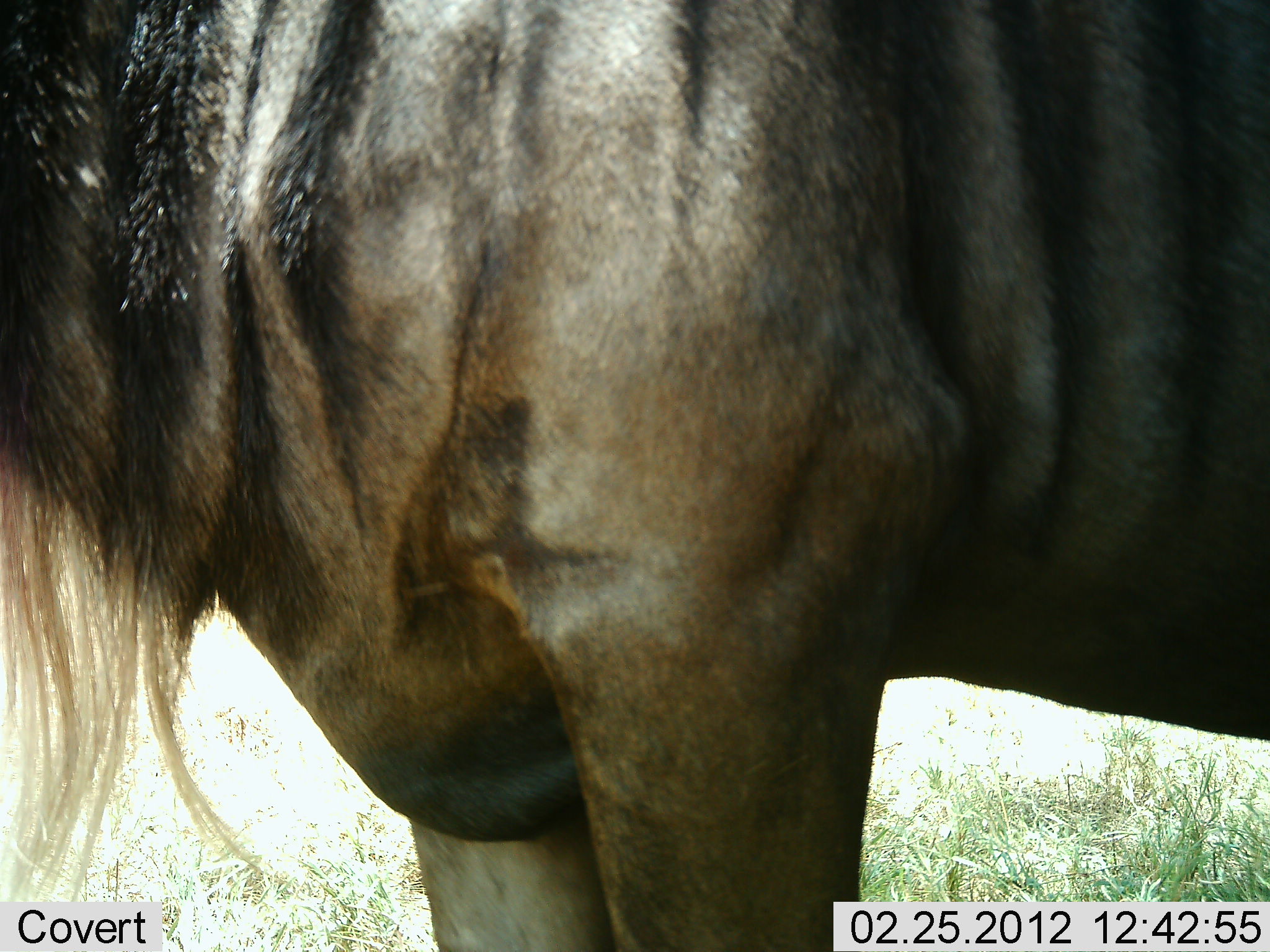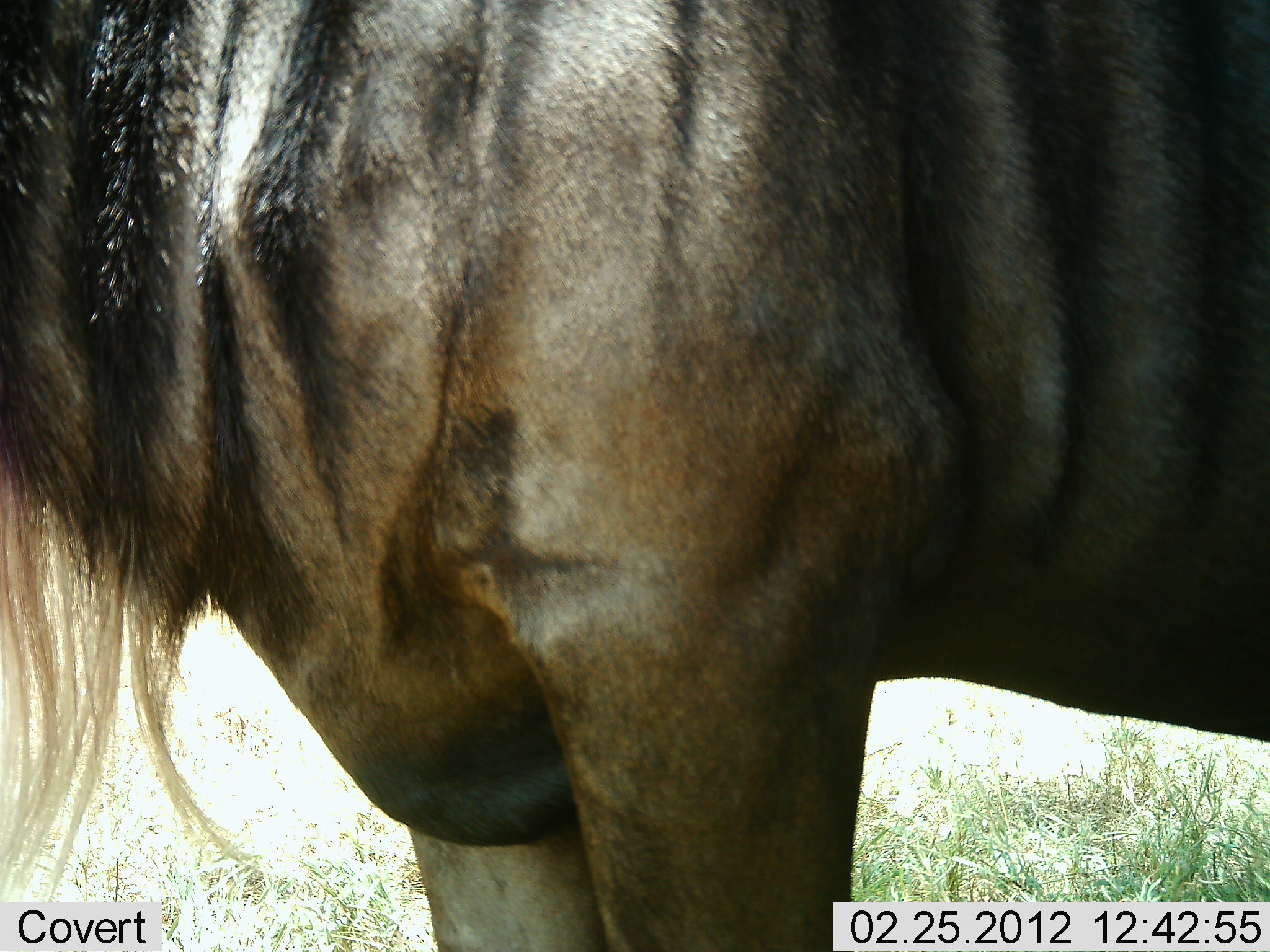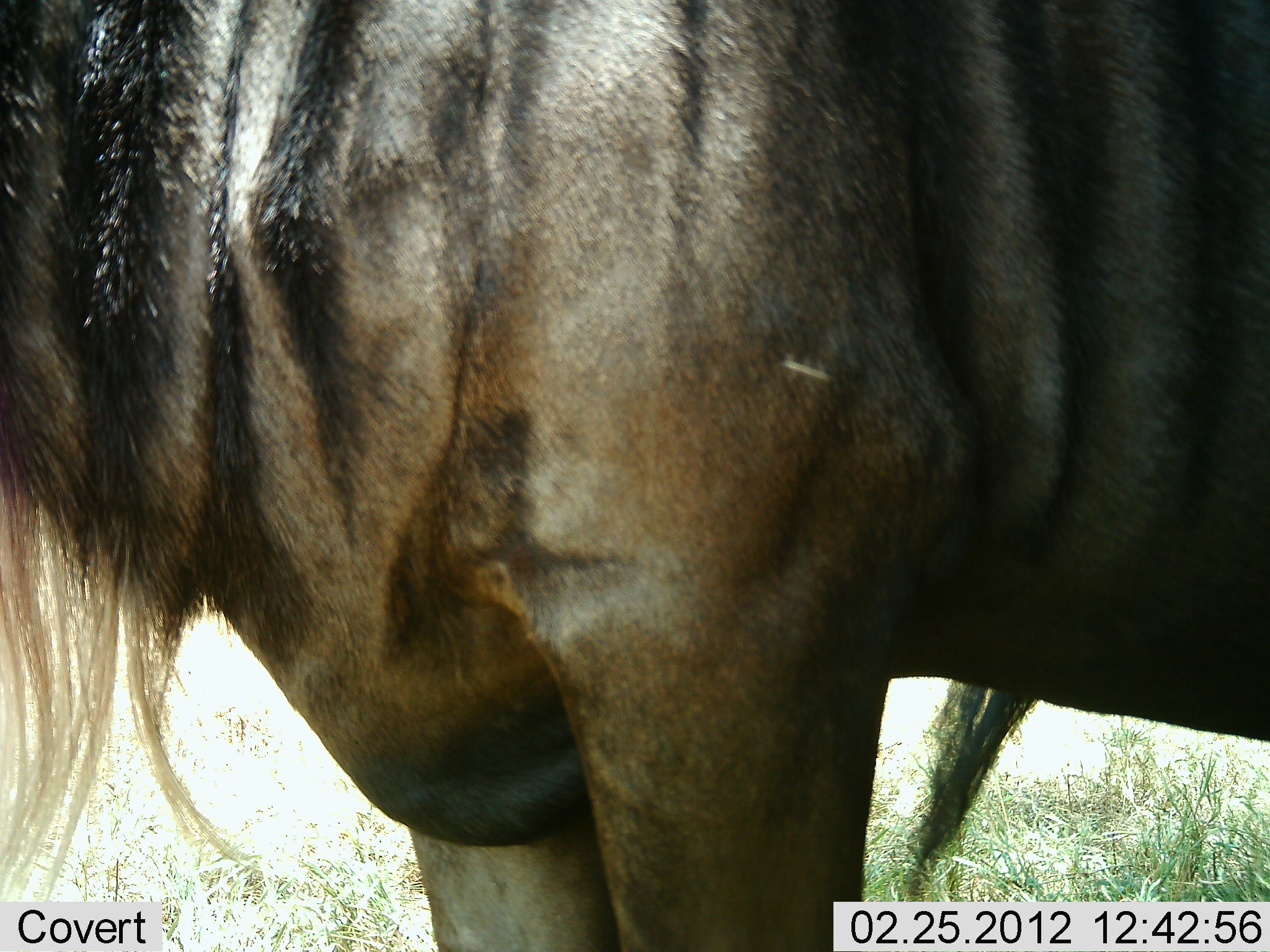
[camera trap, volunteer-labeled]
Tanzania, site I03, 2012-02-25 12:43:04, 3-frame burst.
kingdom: Animalia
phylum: Chordata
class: Mammalia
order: Artiodactyla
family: Bovidae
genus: Connochaetes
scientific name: Connochaetes taurinus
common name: blue wildebeest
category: wildebeest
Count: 1.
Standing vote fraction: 100%.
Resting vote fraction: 0%.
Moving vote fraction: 0%.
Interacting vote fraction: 0%.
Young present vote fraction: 0%.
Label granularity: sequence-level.